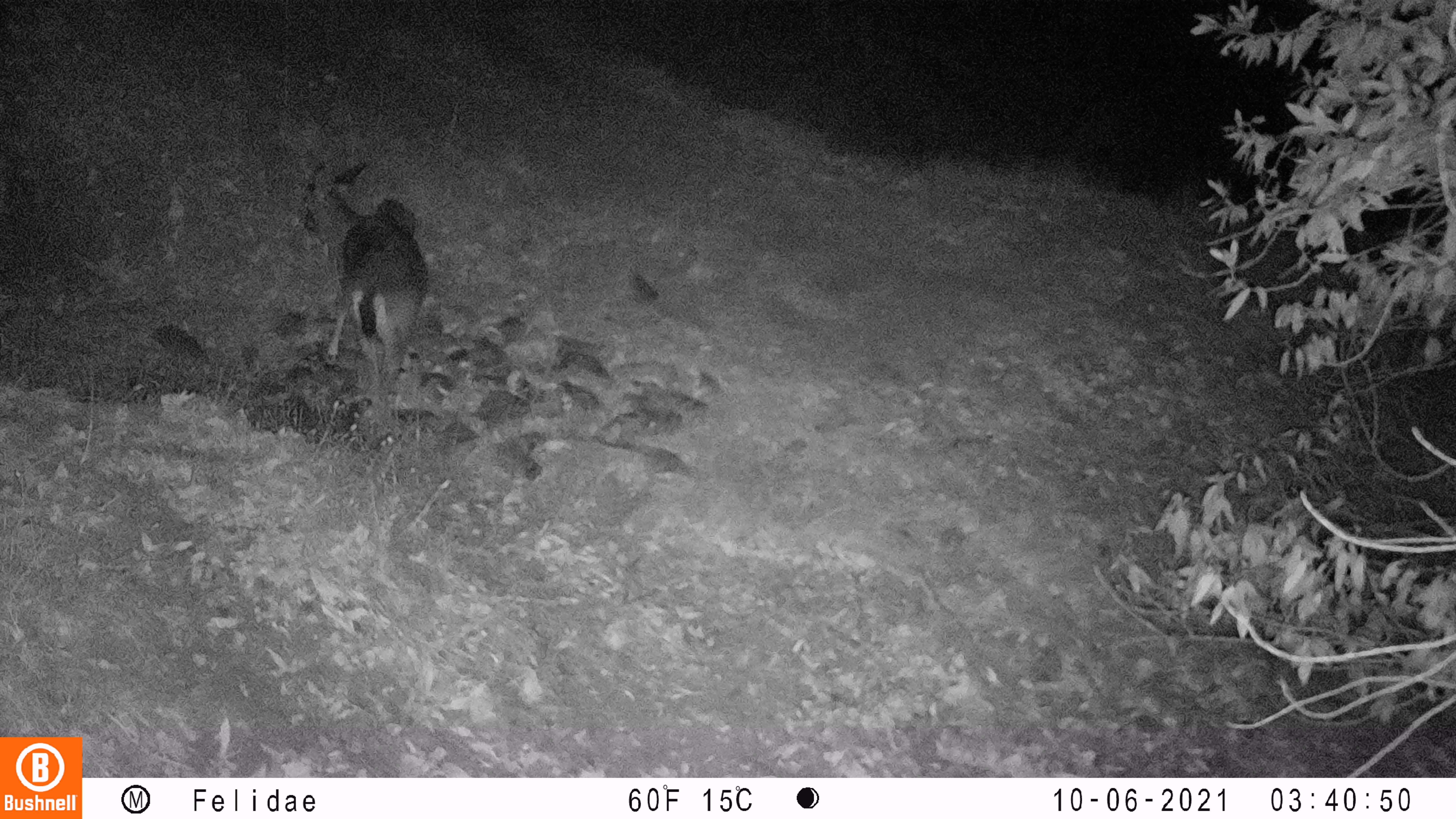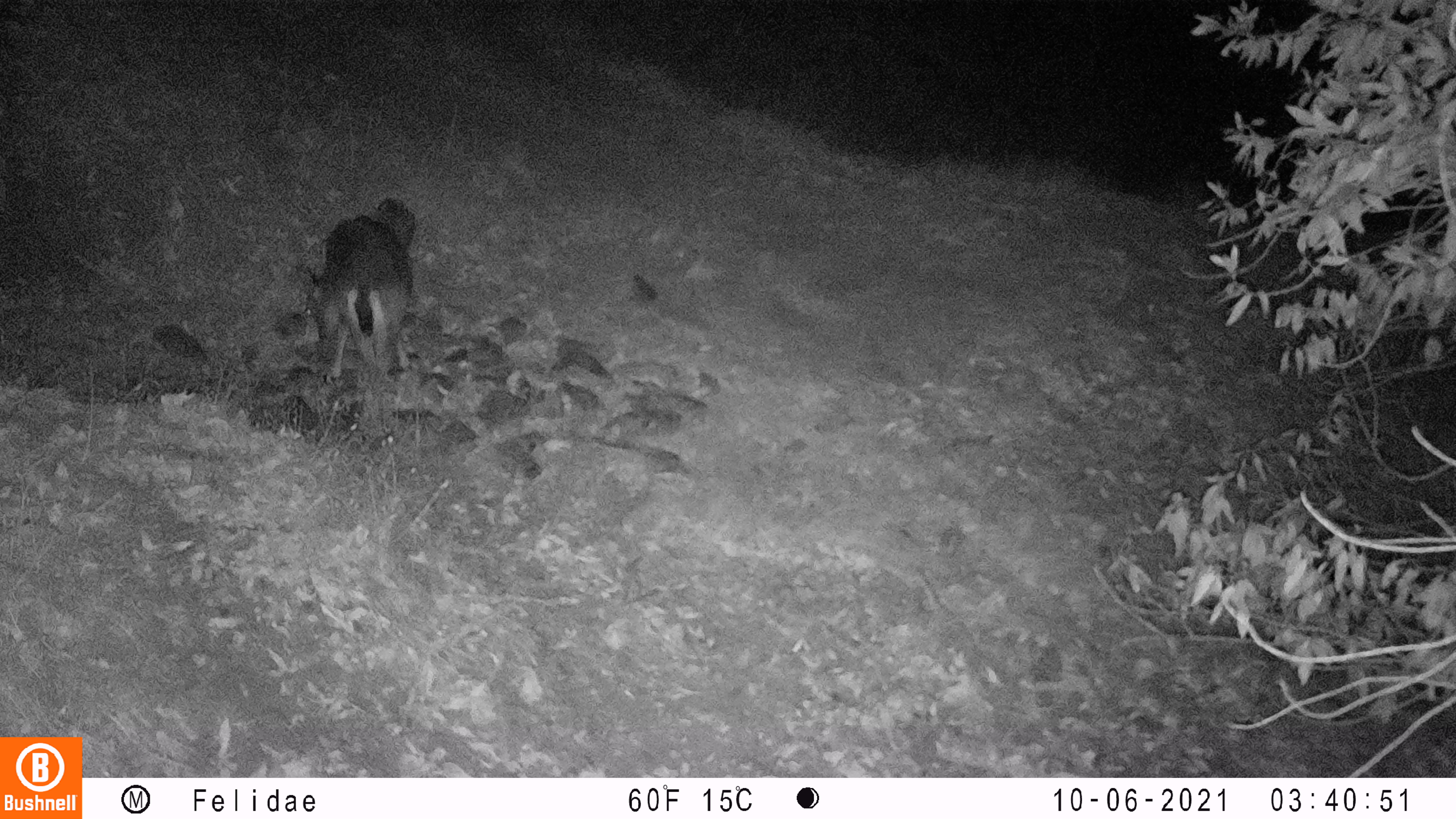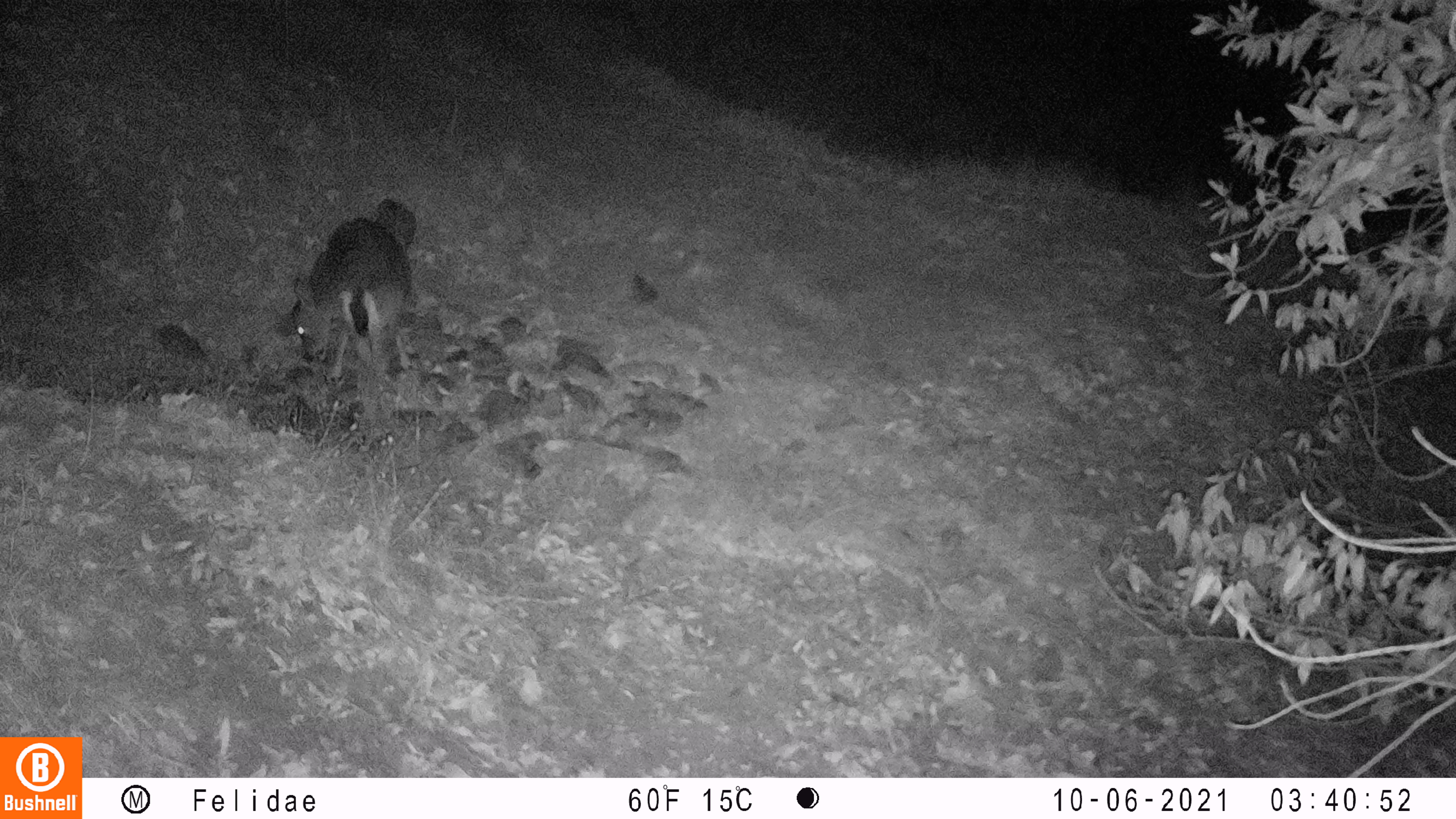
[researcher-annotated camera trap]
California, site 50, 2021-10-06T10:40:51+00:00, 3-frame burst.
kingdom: Animalia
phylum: Chordata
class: Mammalia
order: Artiodactyla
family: Cervidae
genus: Odocoileus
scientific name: Odocoileus hemionus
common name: mule deer